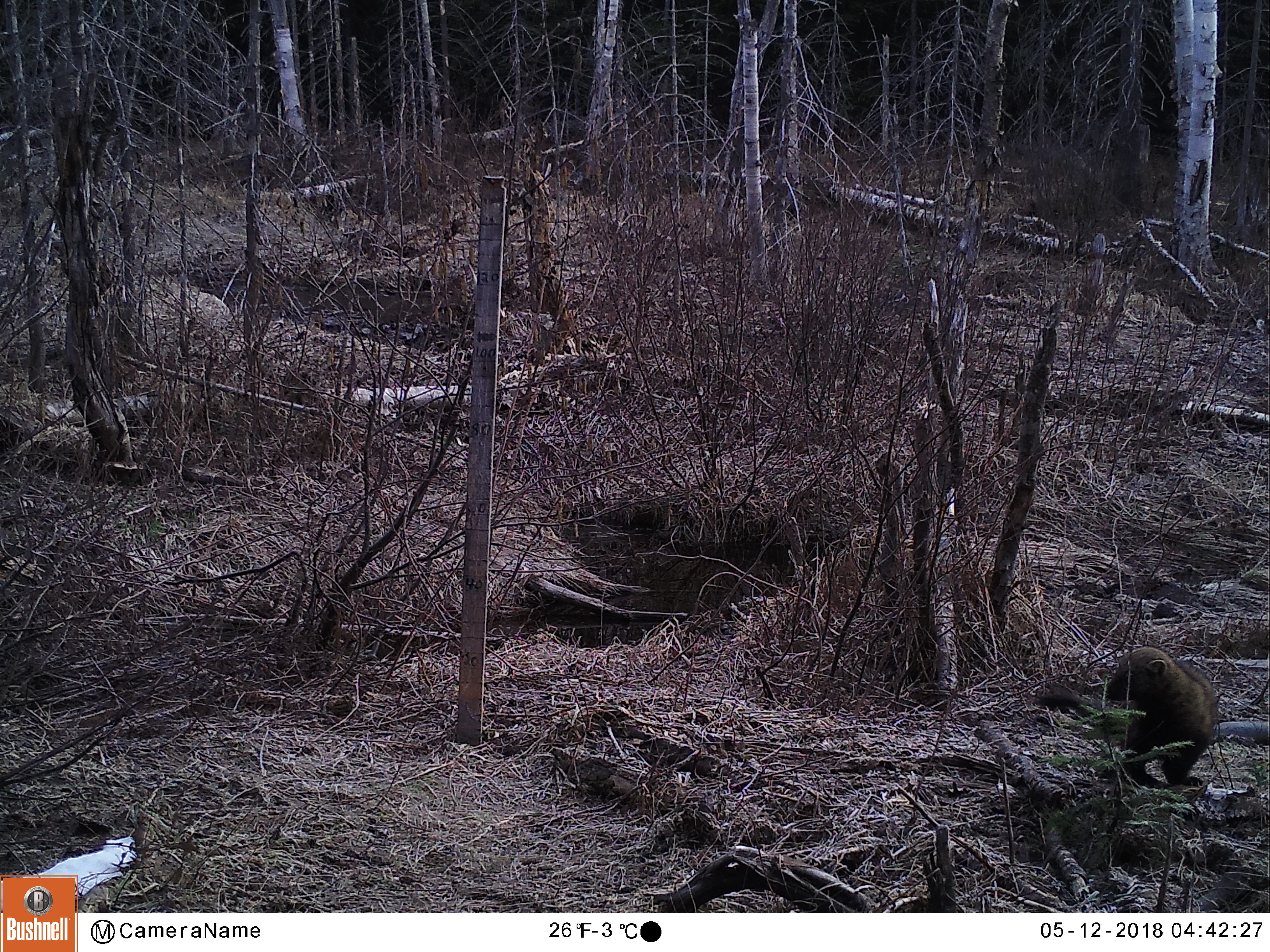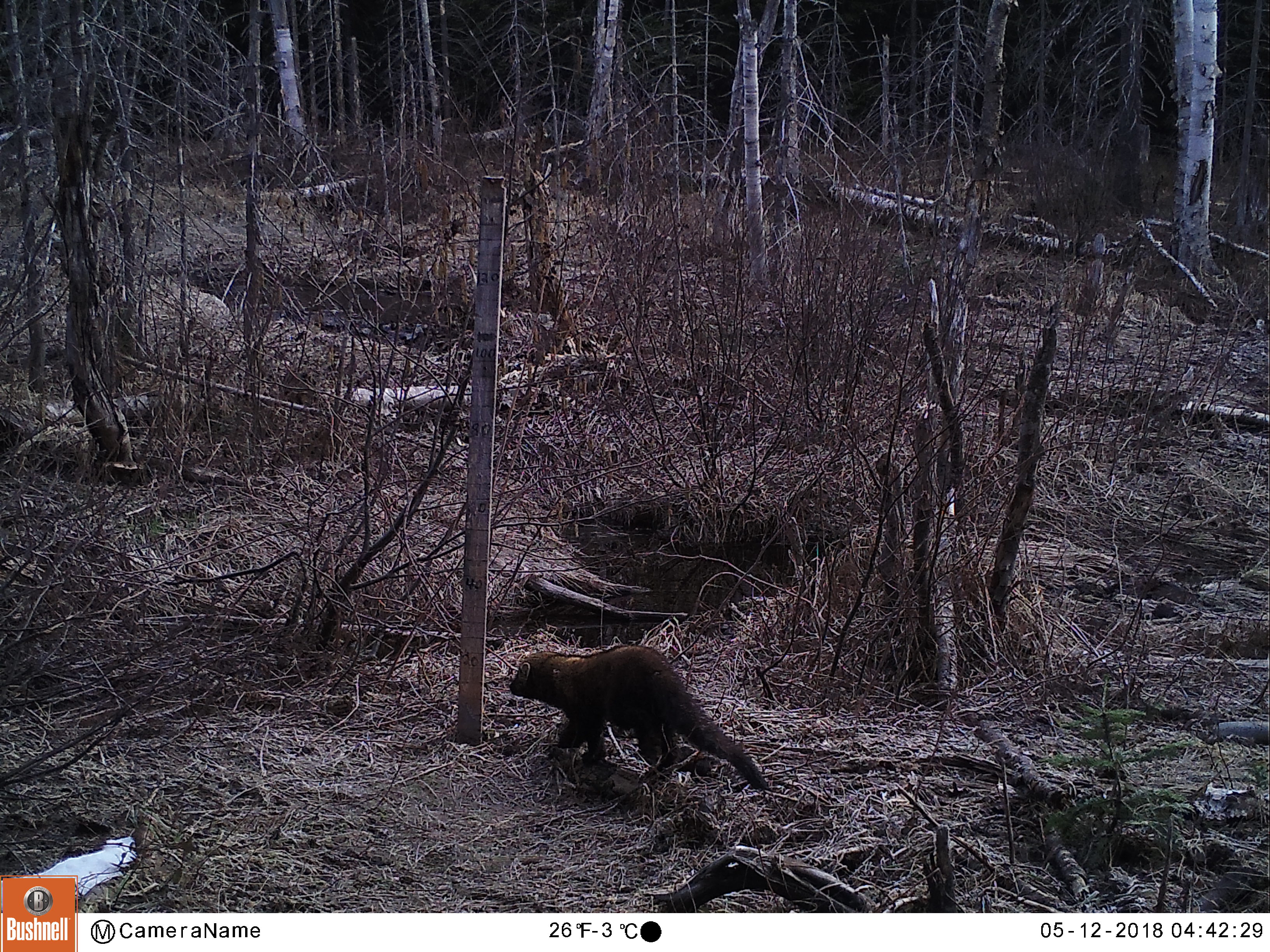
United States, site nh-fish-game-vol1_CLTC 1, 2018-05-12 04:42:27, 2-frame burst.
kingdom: Animalia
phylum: Chordata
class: Mammalia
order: Carnivora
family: Mustelidae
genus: Pekania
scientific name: Pekania pennanti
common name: fisher